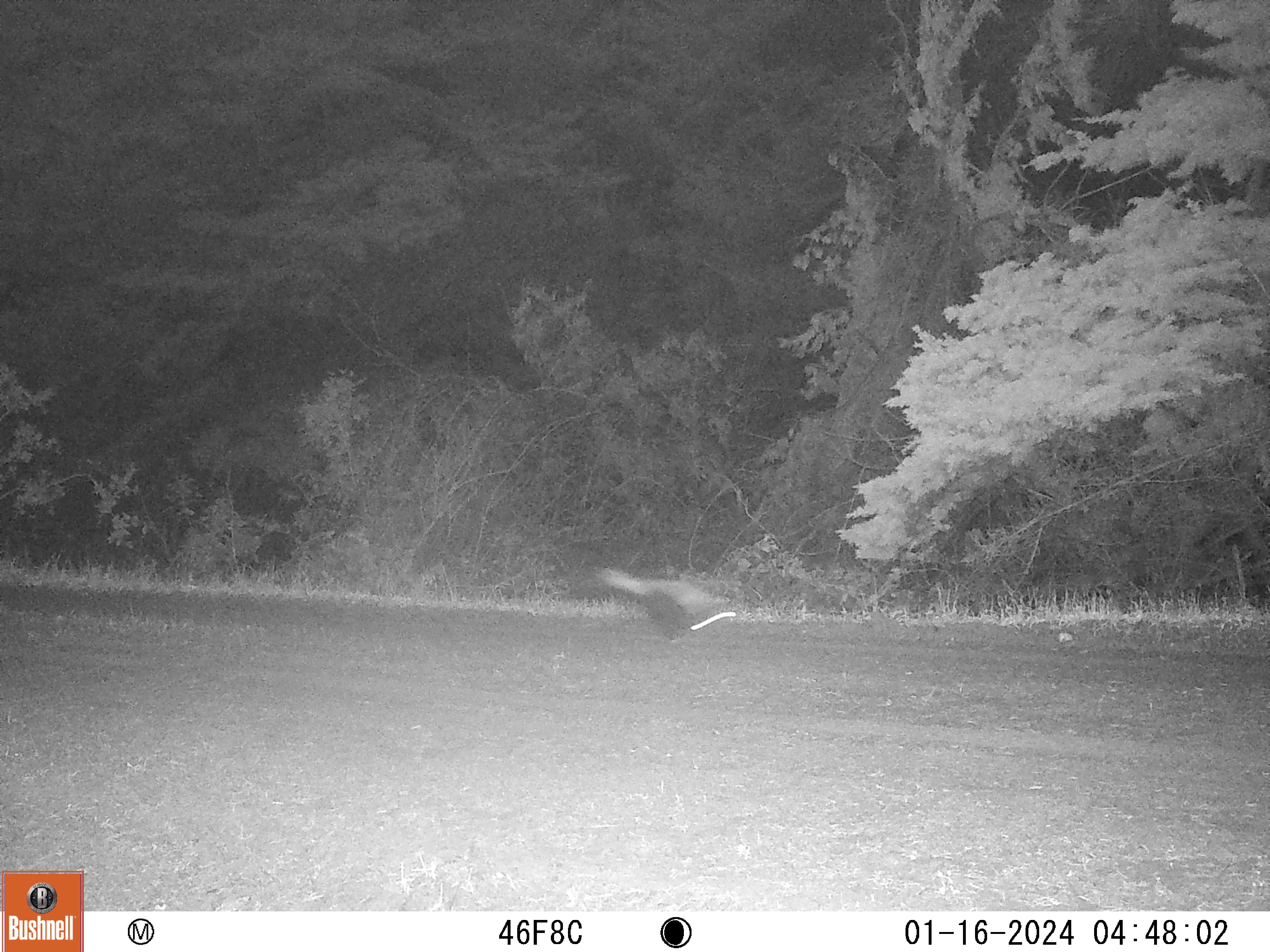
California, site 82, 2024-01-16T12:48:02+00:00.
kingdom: Animalia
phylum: Chordata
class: Mammalia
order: Carnivora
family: Mephitidae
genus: Mephitis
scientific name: Mephitis mephitis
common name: striped skunk